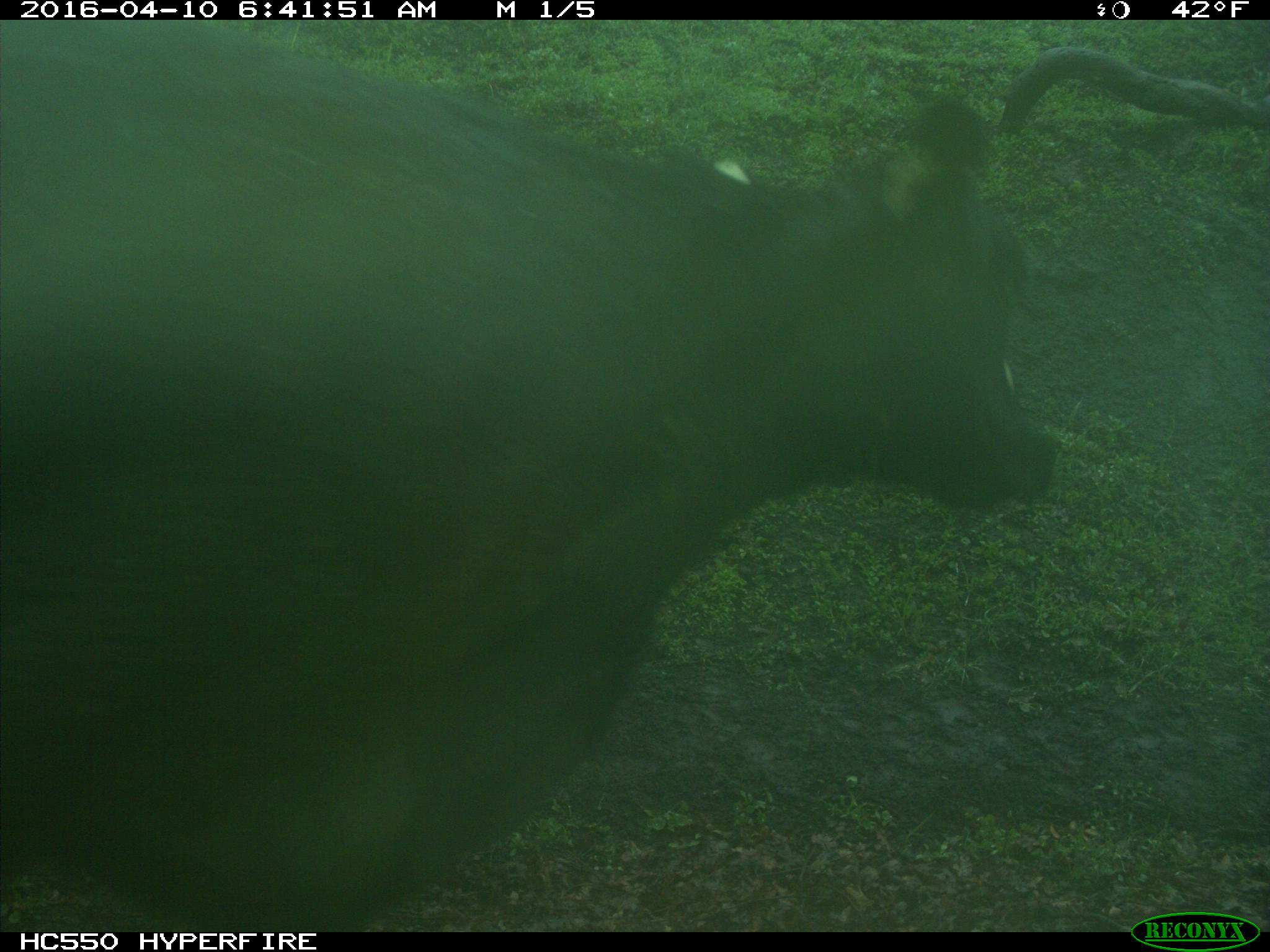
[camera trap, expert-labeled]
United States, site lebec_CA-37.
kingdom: Animalia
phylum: Chordata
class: Mammalia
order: Artiodactyla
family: Bovidae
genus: Bos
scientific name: Bos taurus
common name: domestic cow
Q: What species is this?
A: Bos taurus (domestic cow).